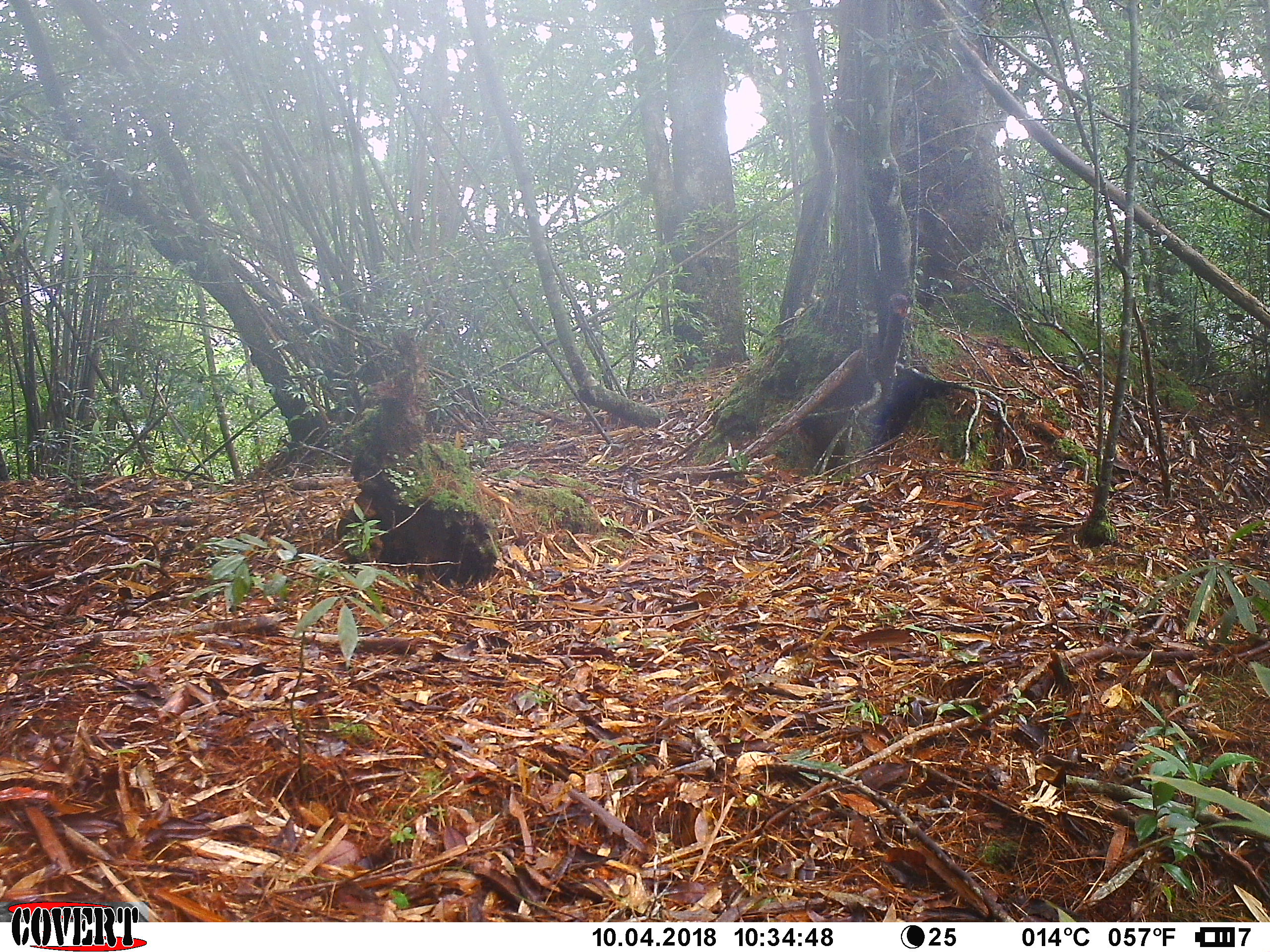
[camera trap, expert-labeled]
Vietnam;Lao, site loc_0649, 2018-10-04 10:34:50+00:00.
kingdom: Animalia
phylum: Chordata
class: Mammalia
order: Primates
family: Cercopithecidae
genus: Macaca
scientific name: Macaca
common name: macaques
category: assam or rhesus macaque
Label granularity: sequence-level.